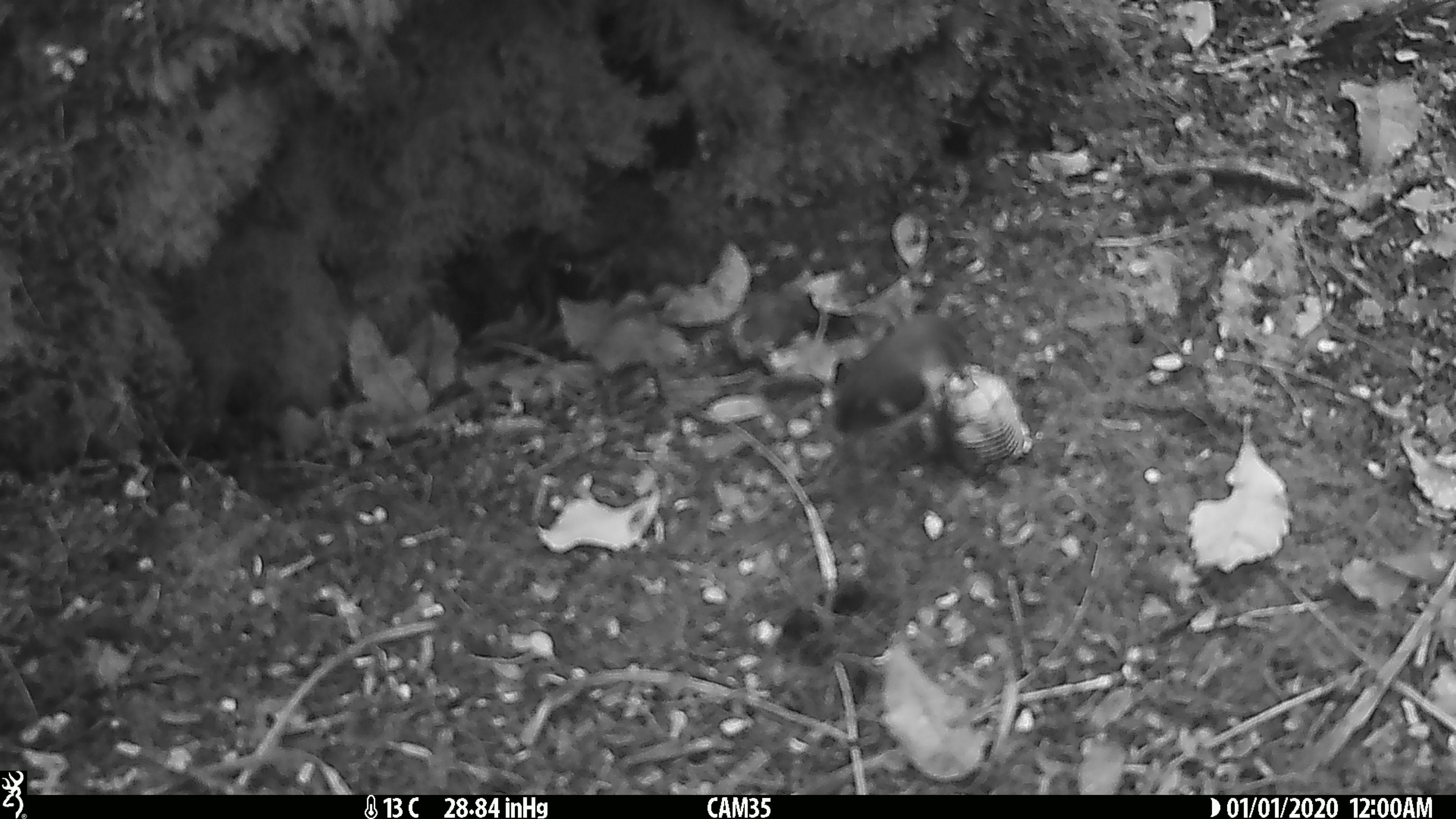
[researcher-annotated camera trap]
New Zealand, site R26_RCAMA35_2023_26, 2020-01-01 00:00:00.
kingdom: Animalia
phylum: Chordata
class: Aves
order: Passeriformes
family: Acanthisittidae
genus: Acanthisitta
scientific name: Acanthisitta chloris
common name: rifleman